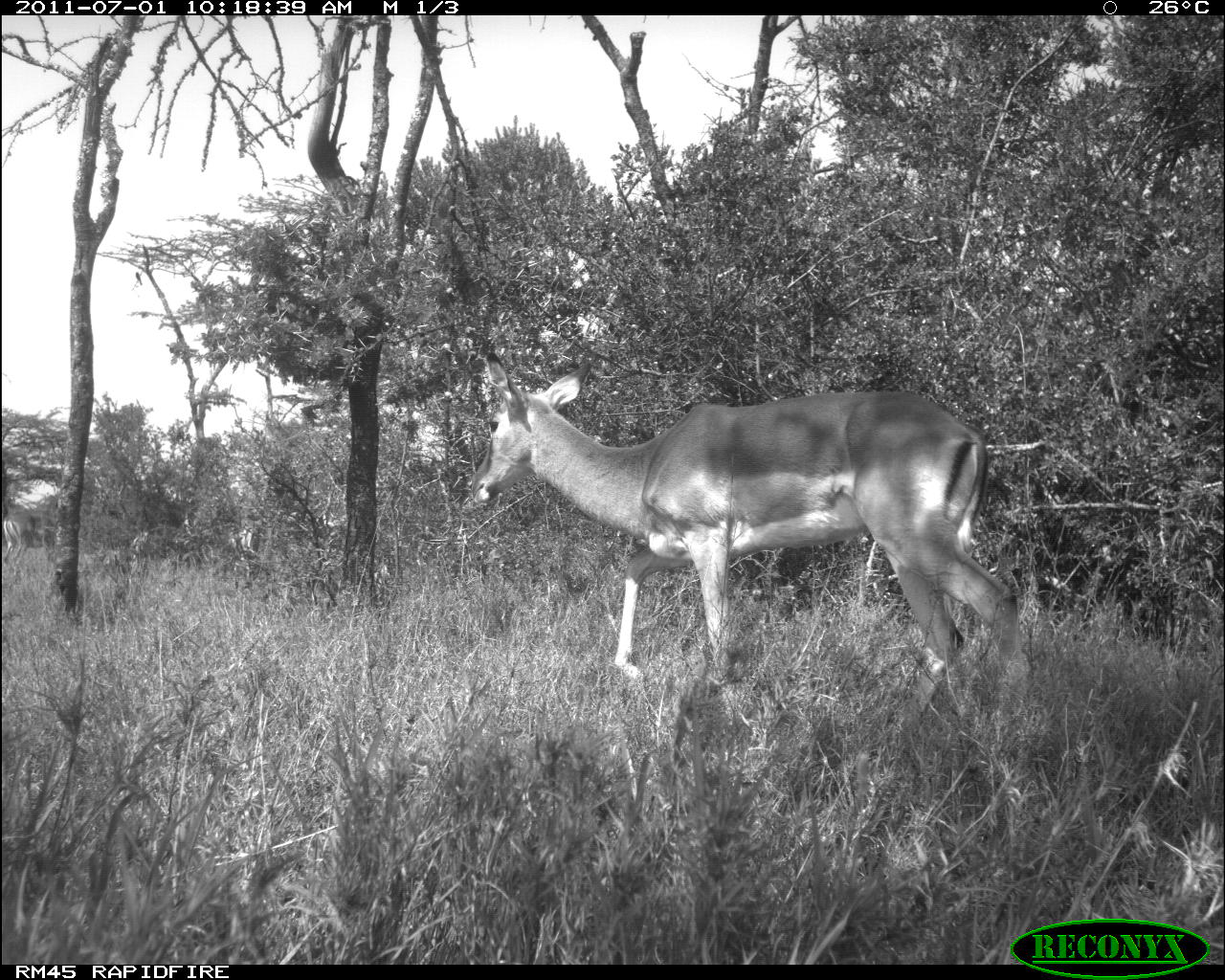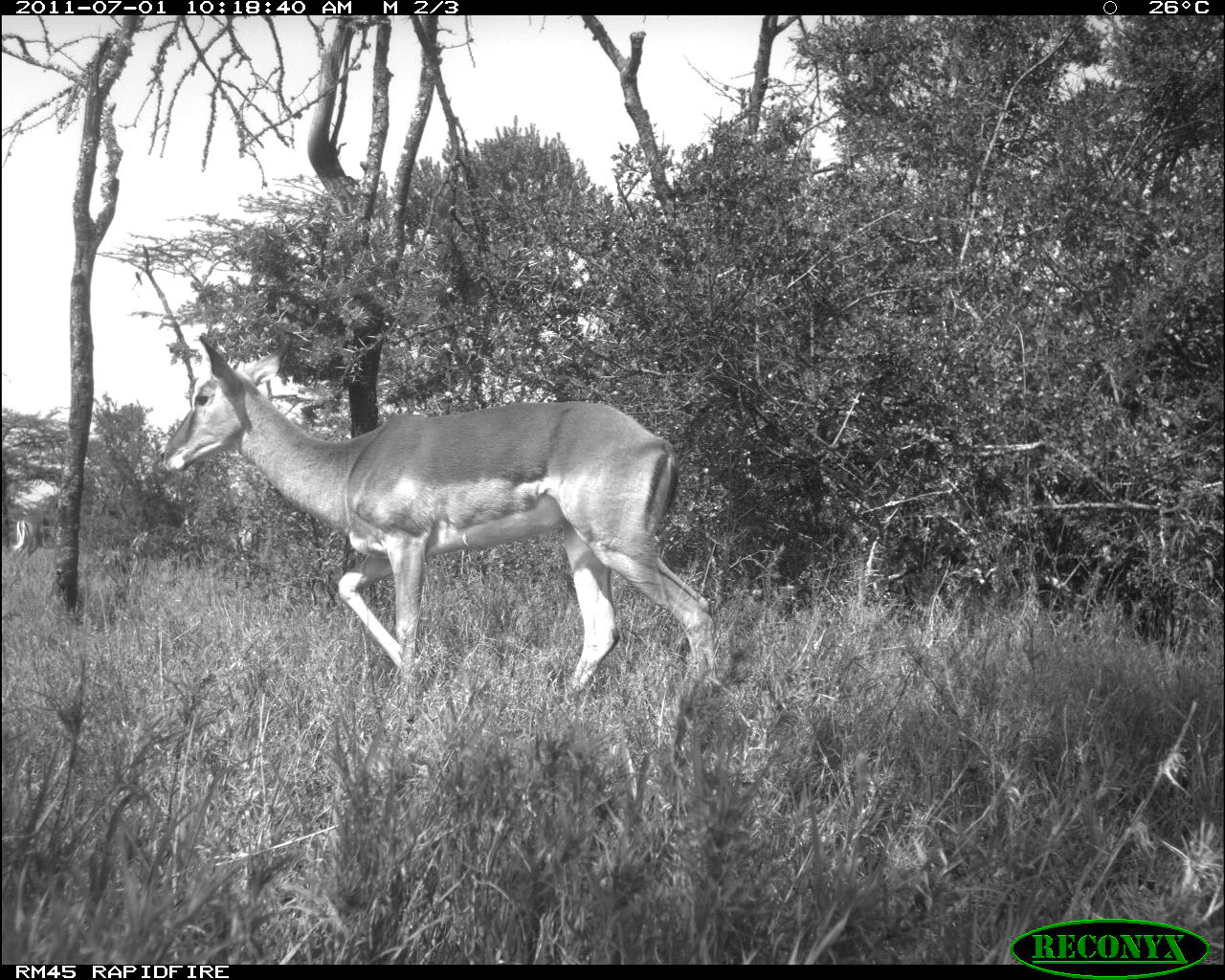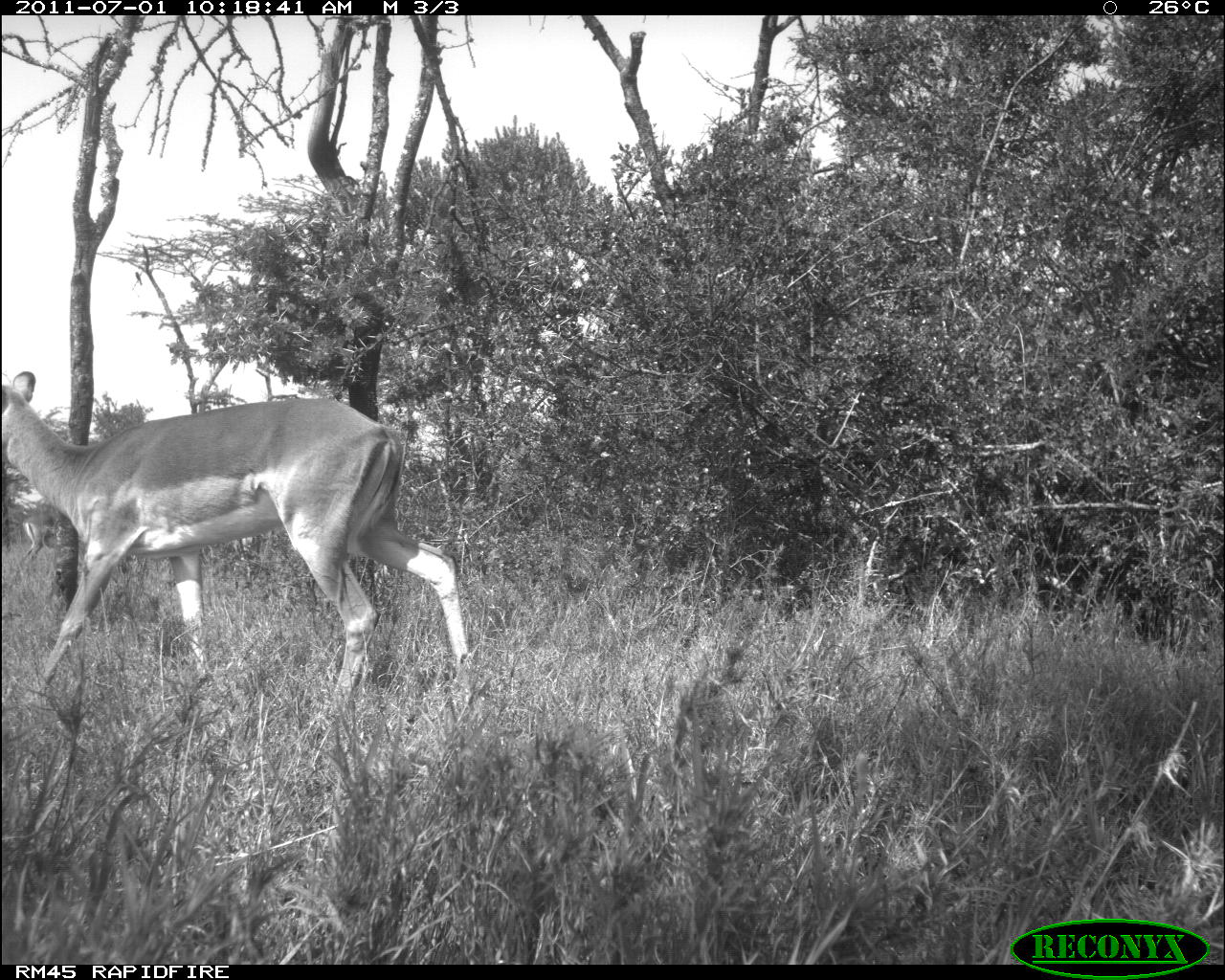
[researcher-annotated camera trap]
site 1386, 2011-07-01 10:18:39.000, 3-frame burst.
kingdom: Animalia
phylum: Chordata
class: Mammalia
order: Artiodactyla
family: Bovidae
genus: Aepyceros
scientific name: Aepyceros melampus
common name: impala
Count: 2.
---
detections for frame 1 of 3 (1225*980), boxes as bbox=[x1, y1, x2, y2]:
aepyceros melampus: bbox=[469, 350, 1023, 727]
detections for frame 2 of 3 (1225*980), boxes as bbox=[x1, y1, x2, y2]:
aepyceros melampus: bbox=[162, 334, 722, 701]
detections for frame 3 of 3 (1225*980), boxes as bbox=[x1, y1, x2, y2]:
aepyceros melampus: bbox=[2, 370, 471, 713]; bbox=[19, 512, 59, 568]